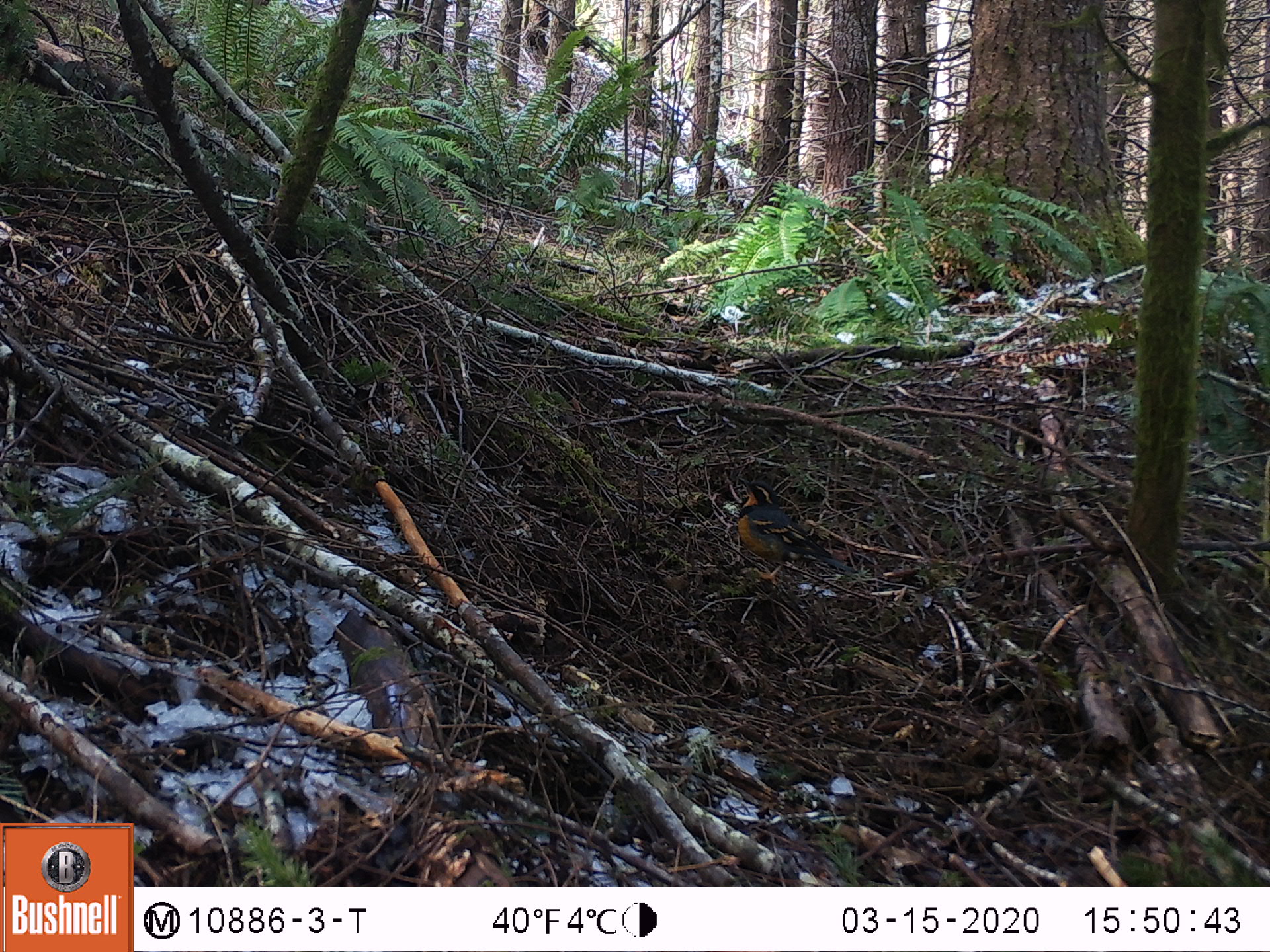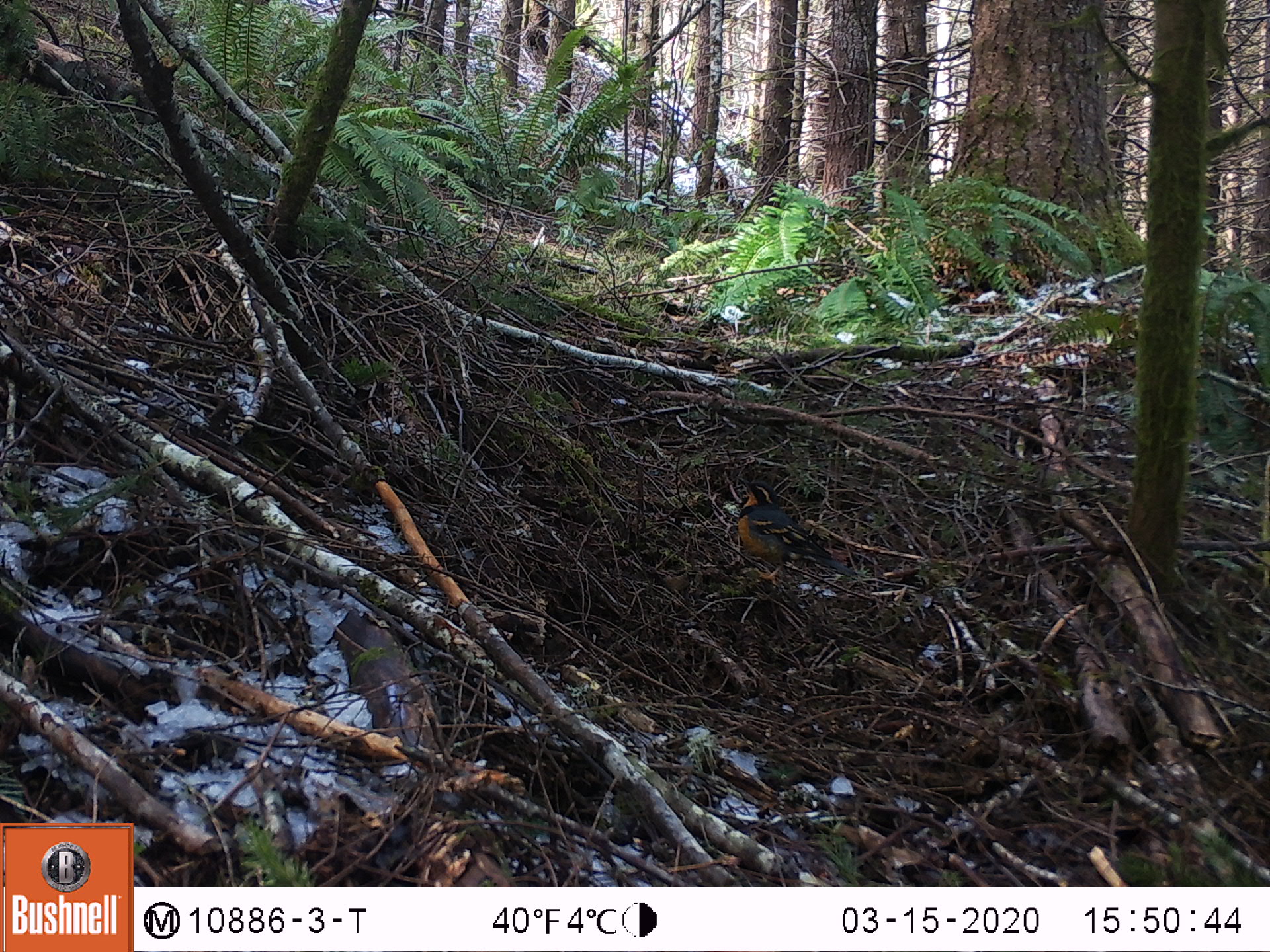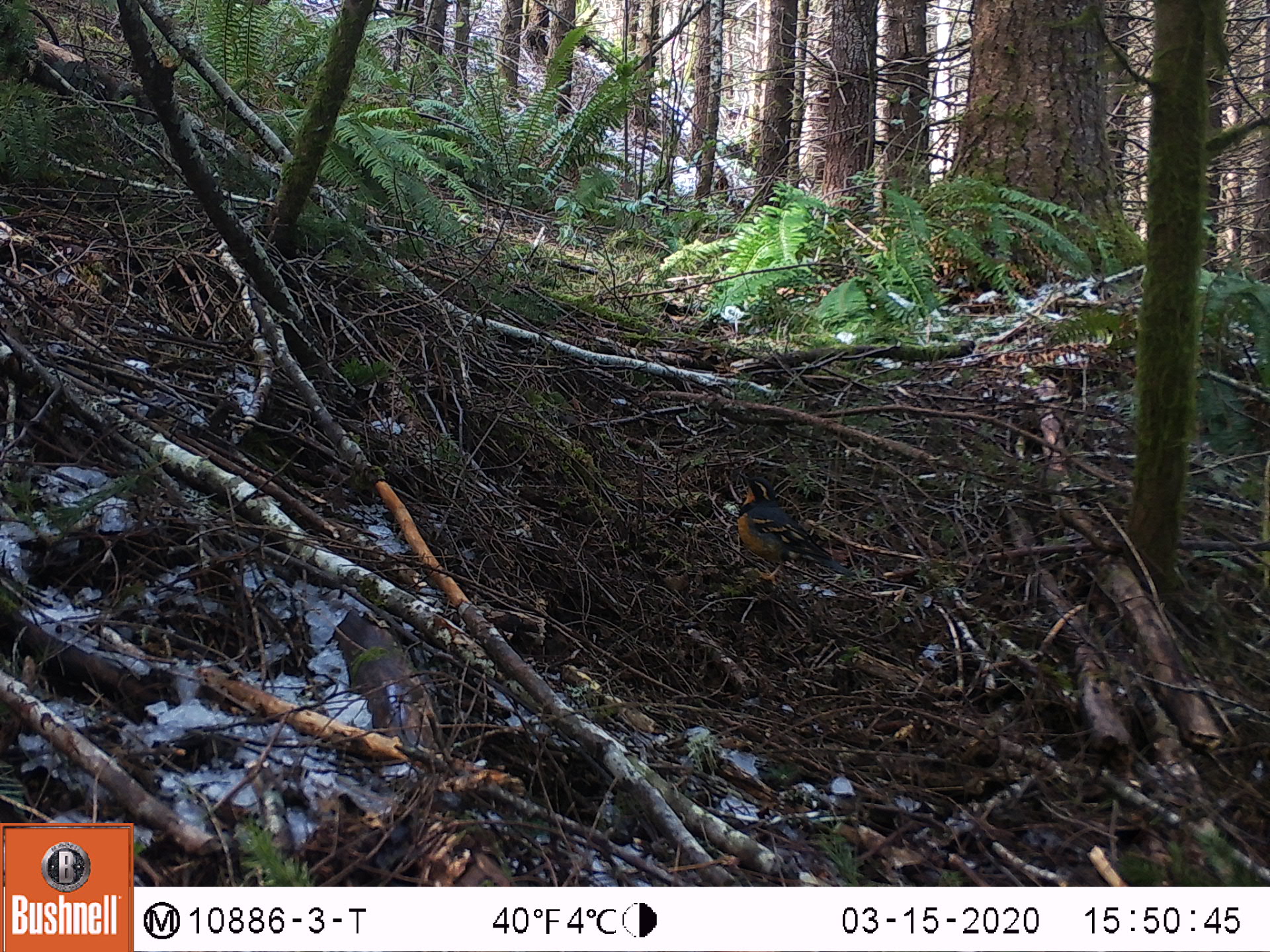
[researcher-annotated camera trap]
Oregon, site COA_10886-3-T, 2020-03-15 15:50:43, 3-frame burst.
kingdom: Animalia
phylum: Chordata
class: Aves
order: Passeriformes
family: Turdidae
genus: Ixoreus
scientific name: Ixoreus naevius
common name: varied thrush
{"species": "varied thrush (Ixoreus naevius)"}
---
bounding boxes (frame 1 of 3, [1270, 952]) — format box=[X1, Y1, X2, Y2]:
varied thrush: box=[738, 478, 850, 587]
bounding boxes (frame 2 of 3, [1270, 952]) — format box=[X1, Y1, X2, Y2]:
varied thrush: box=[734, 474, 838, 584]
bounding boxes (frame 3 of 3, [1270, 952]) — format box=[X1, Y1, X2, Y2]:
varied thrush: box=[735, 471, 848, 580]